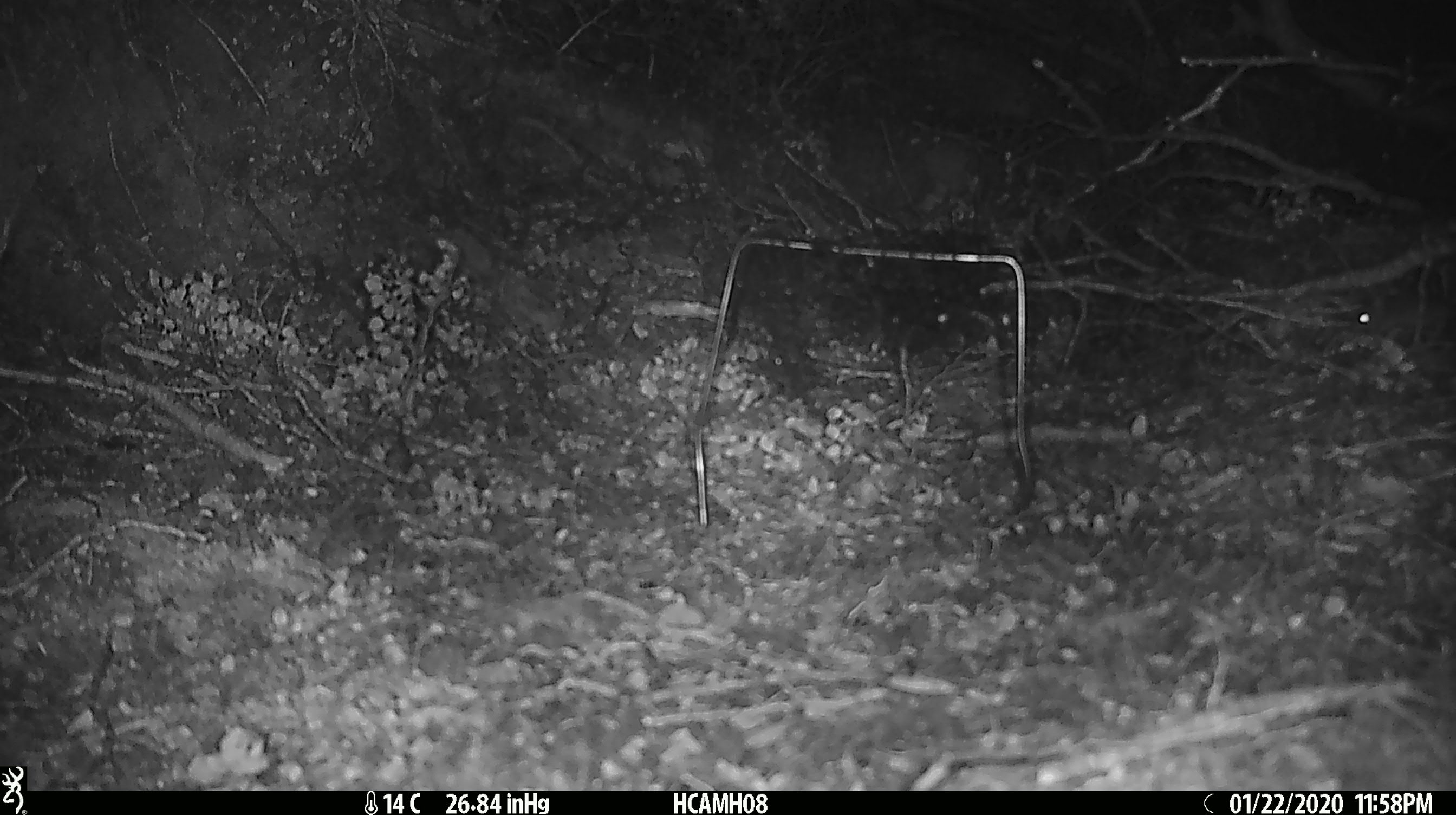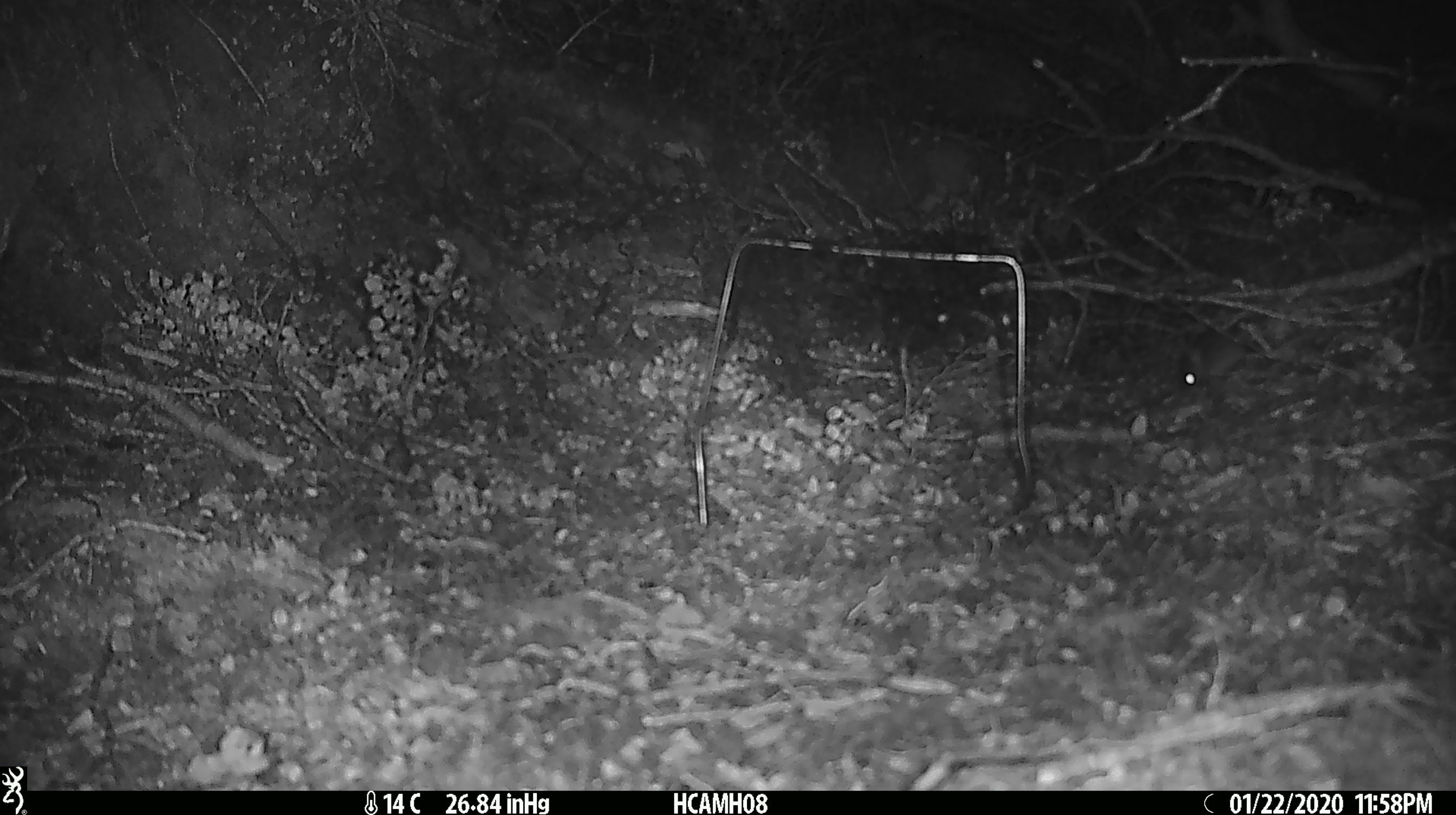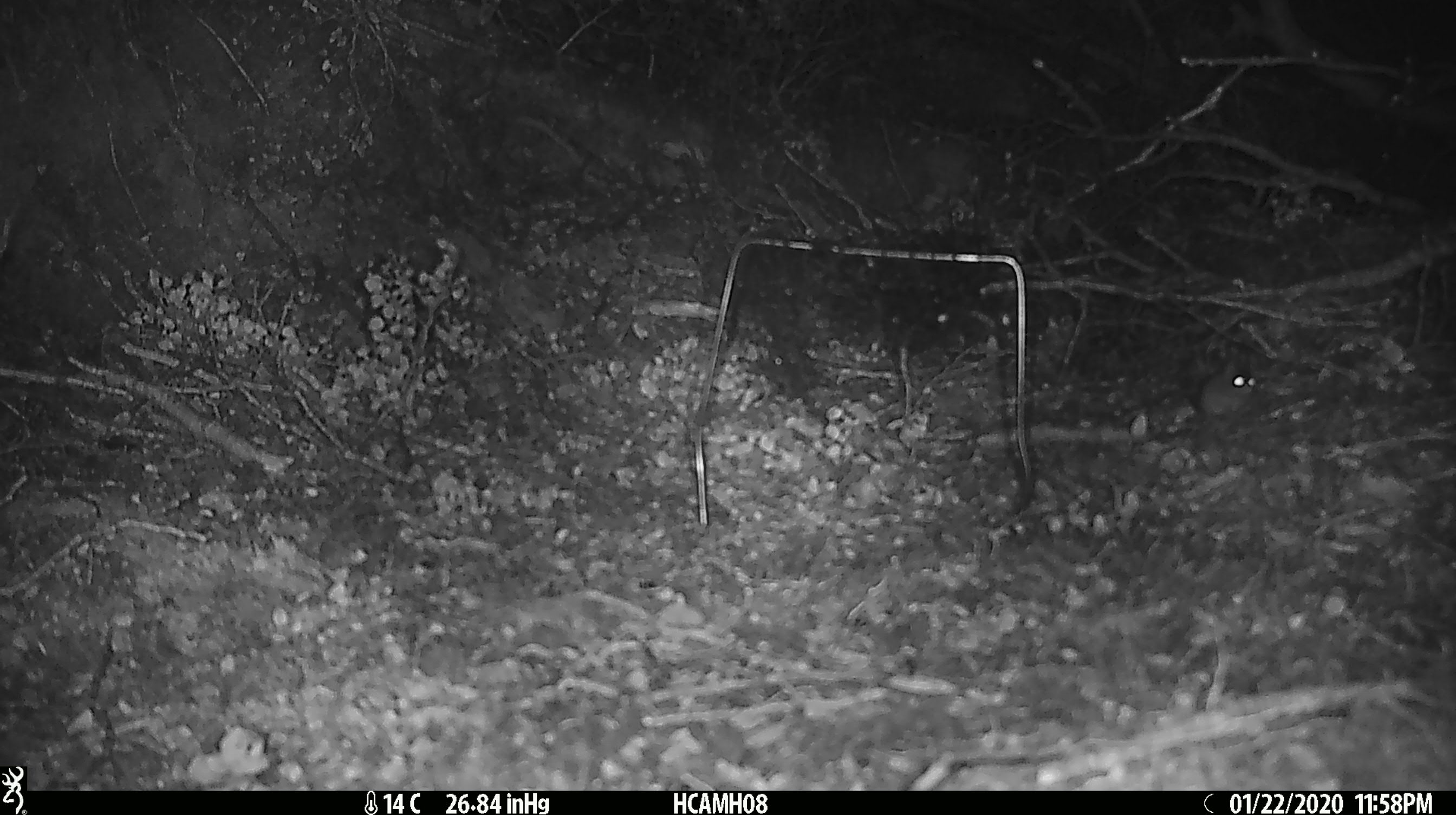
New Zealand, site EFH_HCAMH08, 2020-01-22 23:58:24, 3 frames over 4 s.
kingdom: Animalia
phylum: Chordata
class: Mammalia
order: Rodentia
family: Muridae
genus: Mus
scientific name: Mus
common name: mouse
Mouse (Mus).